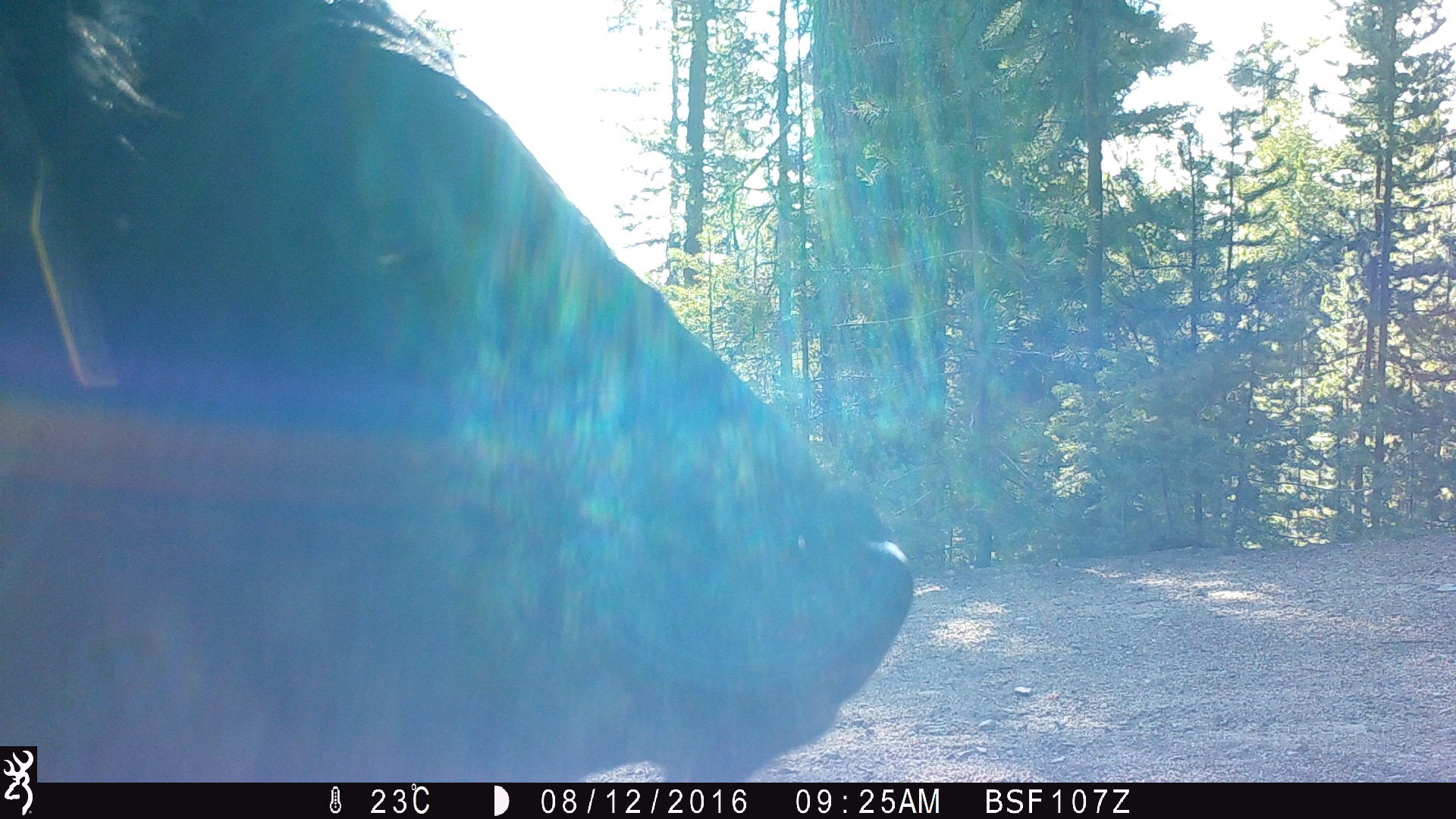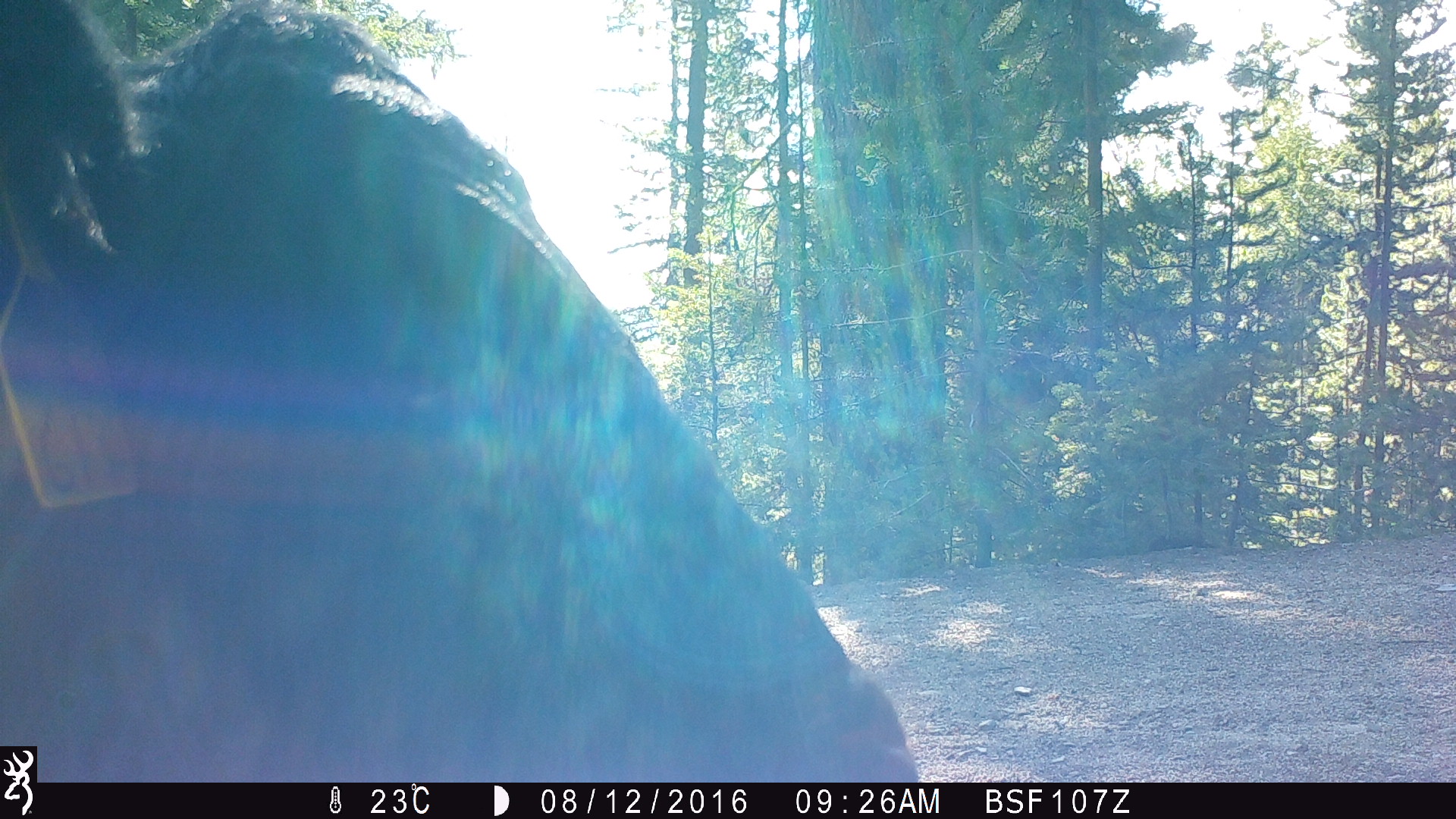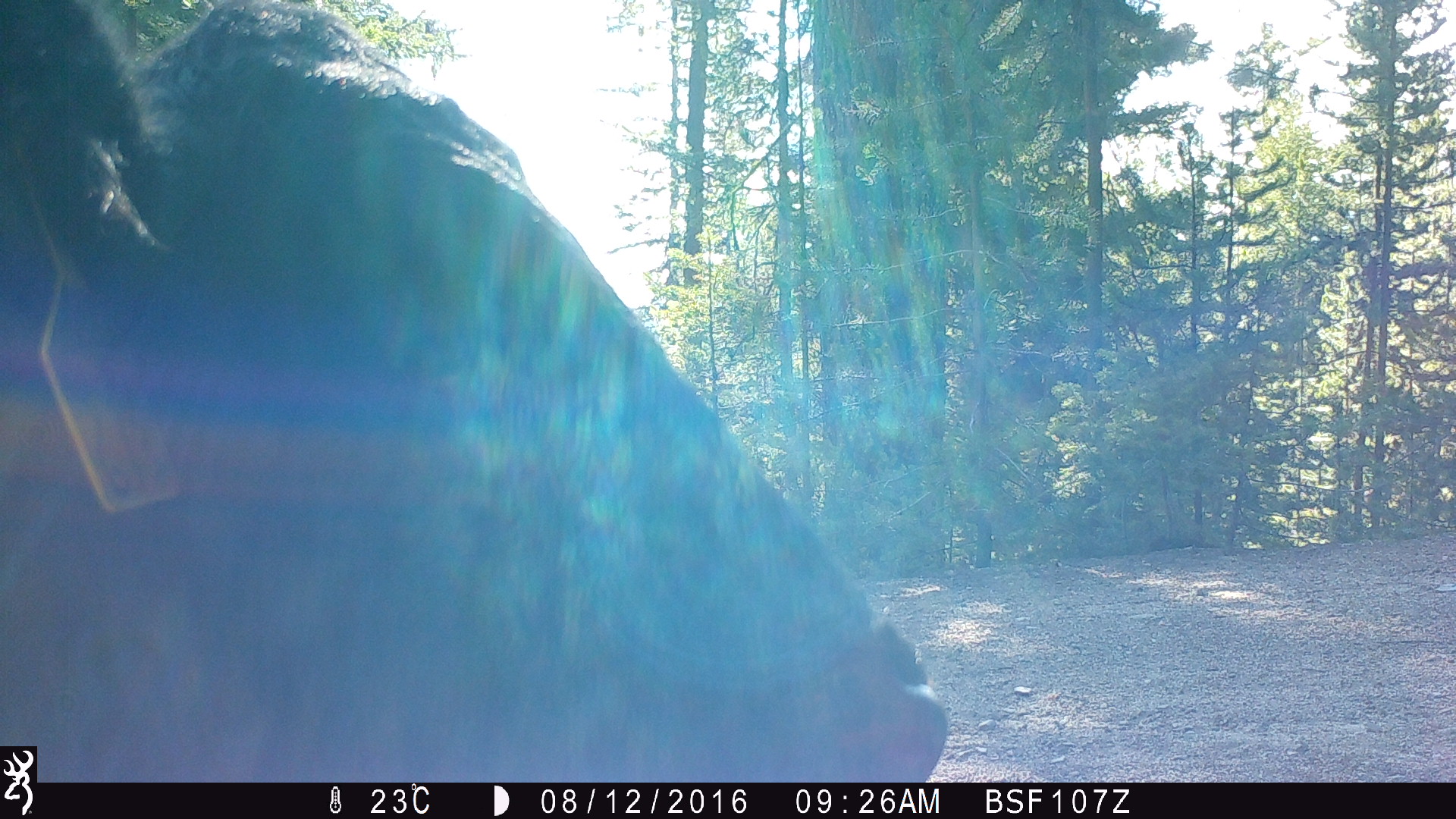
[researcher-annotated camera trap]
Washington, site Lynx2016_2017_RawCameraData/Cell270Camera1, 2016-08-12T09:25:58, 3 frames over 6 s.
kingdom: Animalia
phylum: Chordata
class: Mammalia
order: Artiodactyla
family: Bovidae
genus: Bos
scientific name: Bos taurus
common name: domestic cattle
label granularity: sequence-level